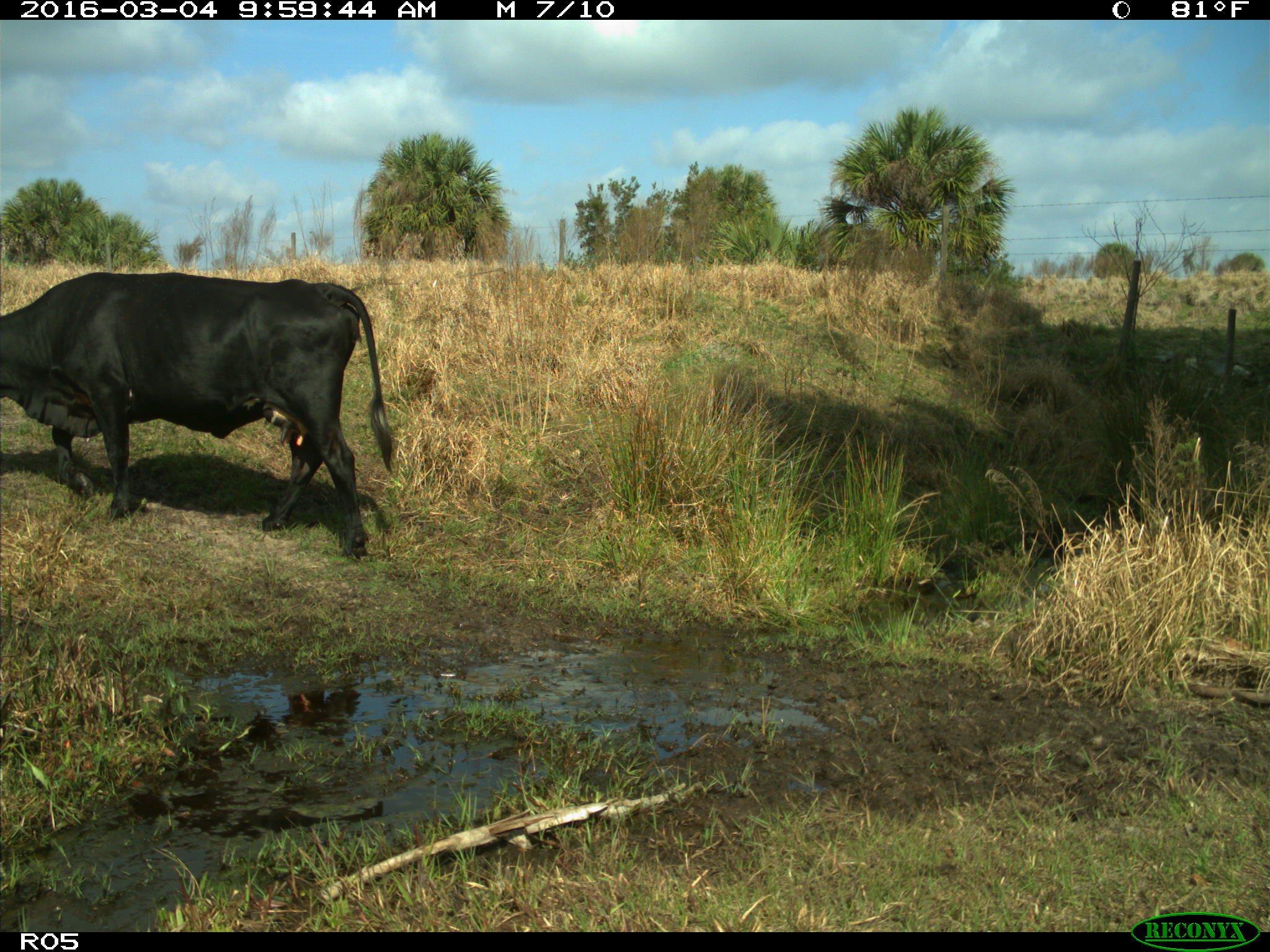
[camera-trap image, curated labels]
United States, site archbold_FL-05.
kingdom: Animalia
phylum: Chordata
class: Mammalia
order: Artiodactyla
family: Bovidae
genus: Bos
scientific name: Bos taurus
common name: domestic cow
Bos taurus (domestic cow).